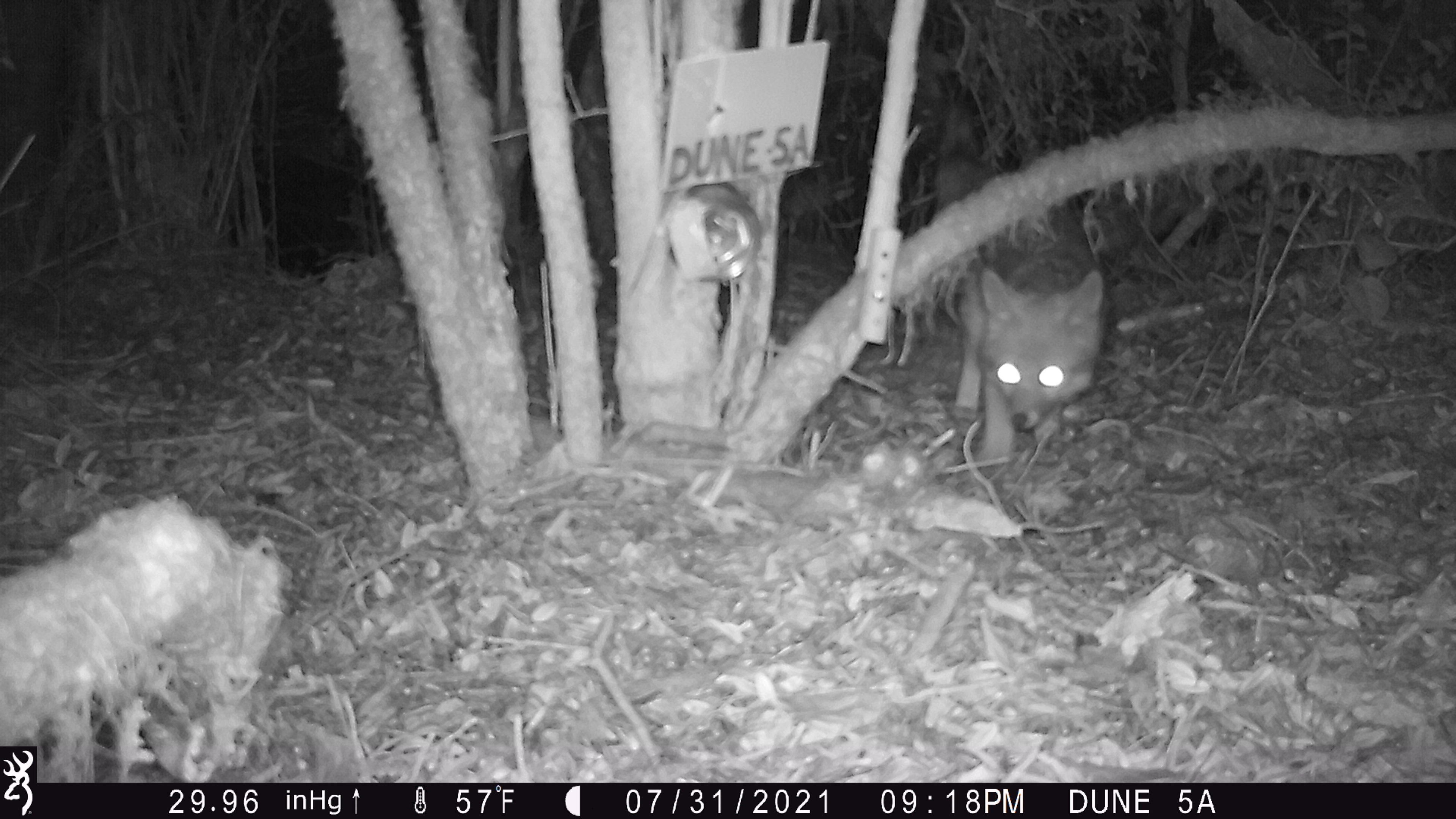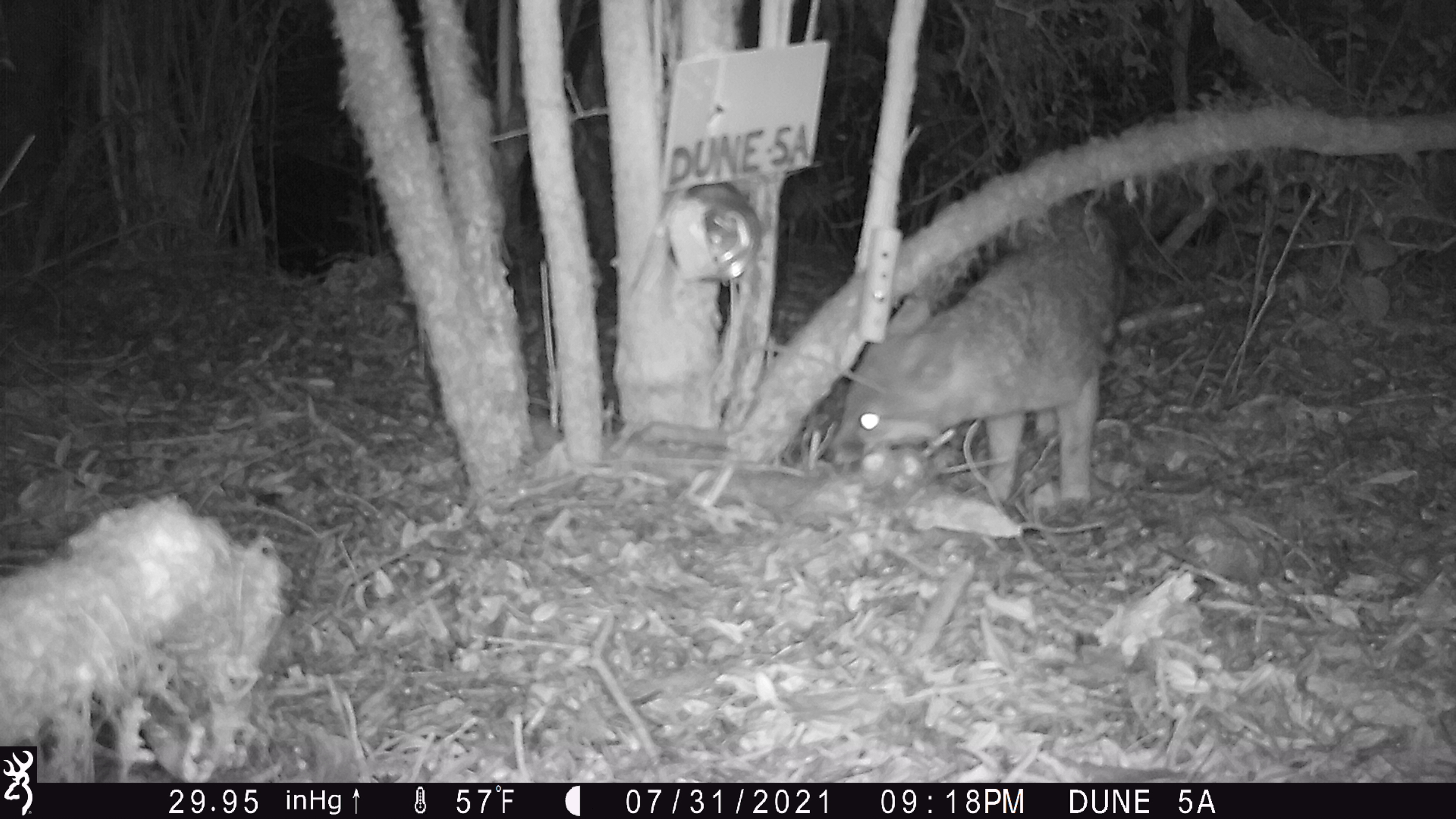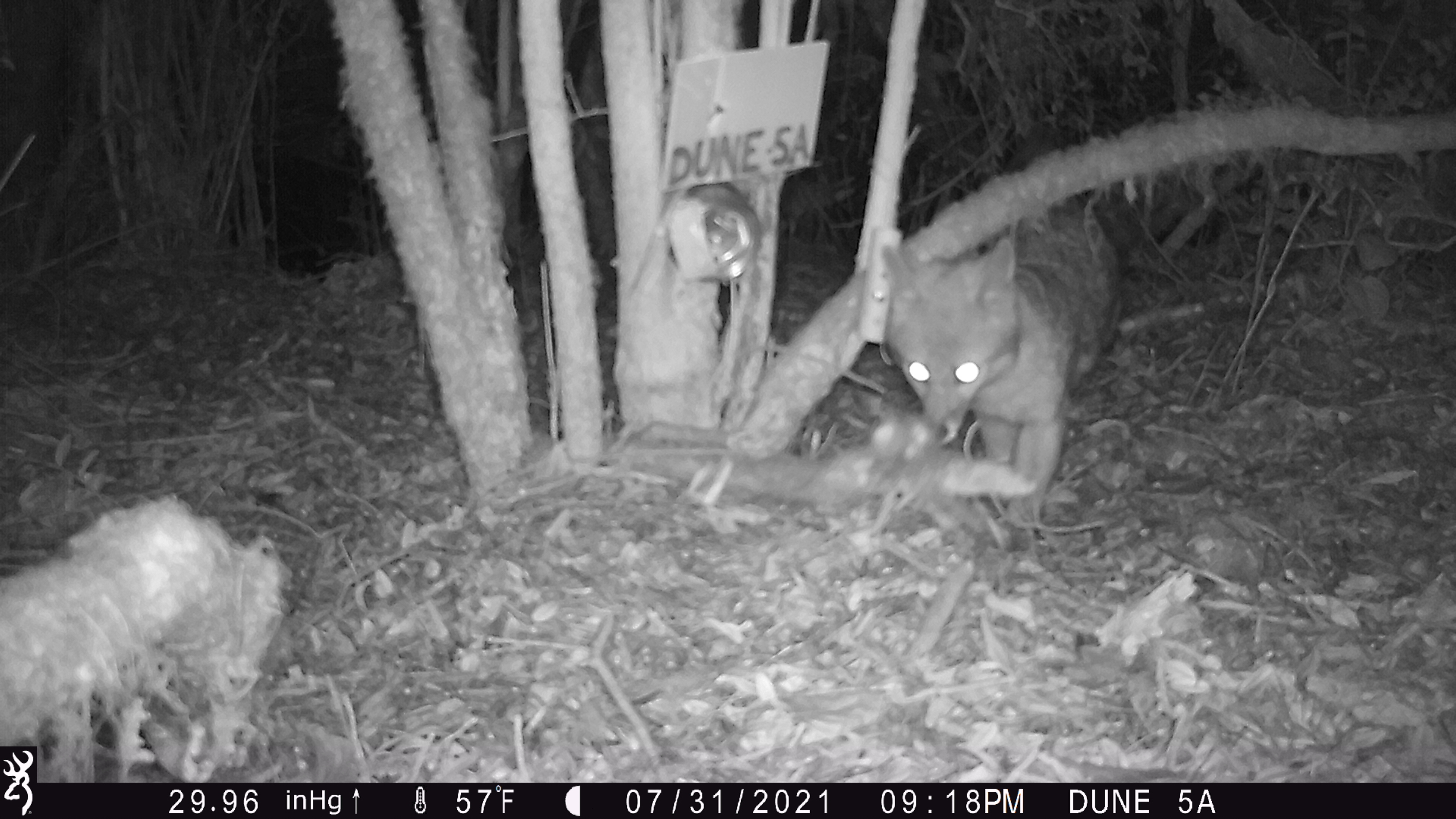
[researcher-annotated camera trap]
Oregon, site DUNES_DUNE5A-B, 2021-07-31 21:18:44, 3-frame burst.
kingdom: Animalia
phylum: Chordata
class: Mammalia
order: Carnivora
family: Canidae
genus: Urocyon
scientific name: Urocyon cinereoargenteus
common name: gray fox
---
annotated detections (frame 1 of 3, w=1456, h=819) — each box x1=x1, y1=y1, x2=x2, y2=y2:
gray fox: x1=908, y1=73, x2=1122, y2=468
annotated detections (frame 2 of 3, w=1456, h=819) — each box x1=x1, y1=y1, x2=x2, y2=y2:
gray fox: x1=823, y1=154, x2=1127, y2=516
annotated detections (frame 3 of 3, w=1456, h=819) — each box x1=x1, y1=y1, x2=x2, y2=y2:
gray fox: x1=873, y1=139, x2=1184, y2=539